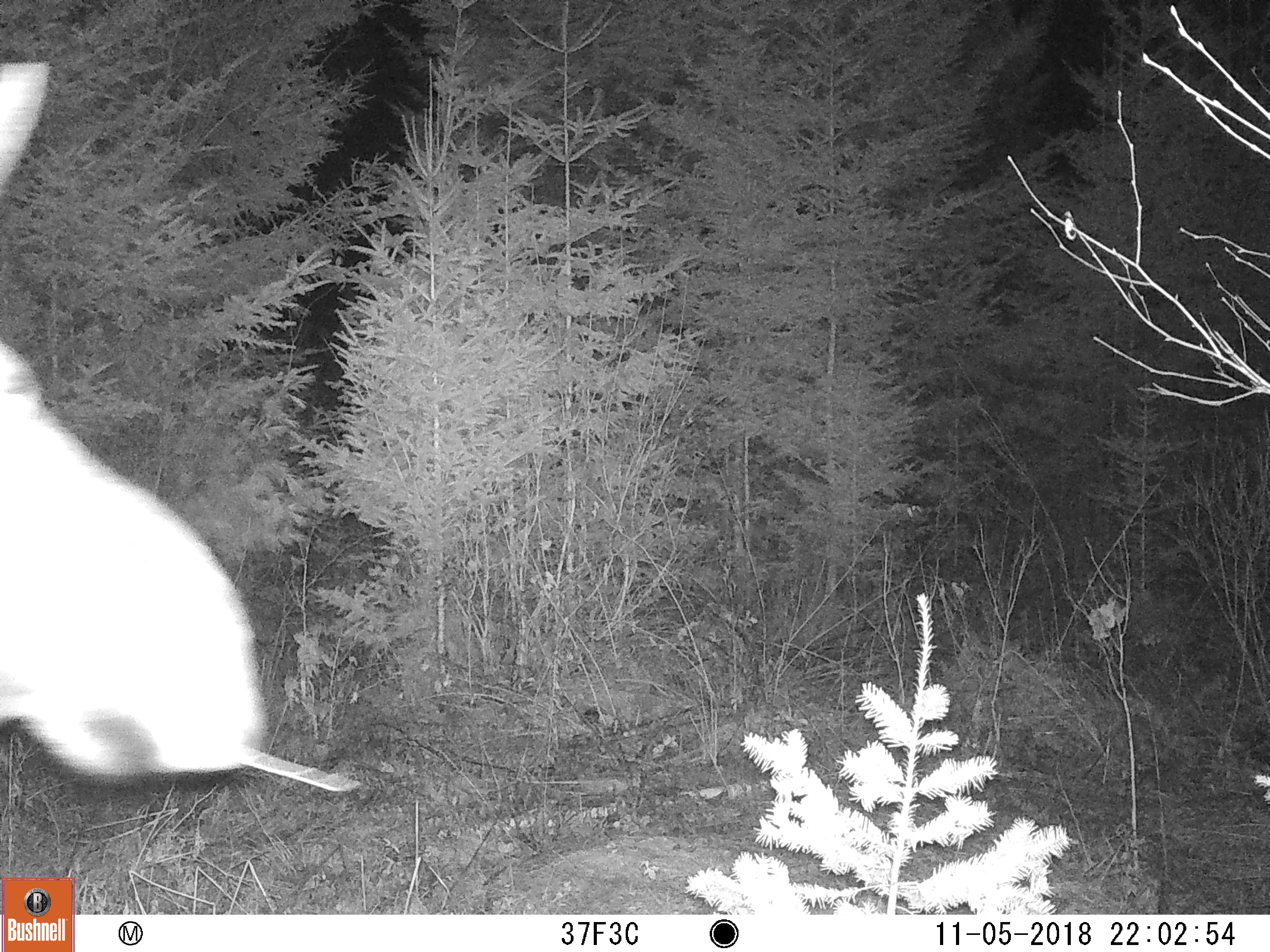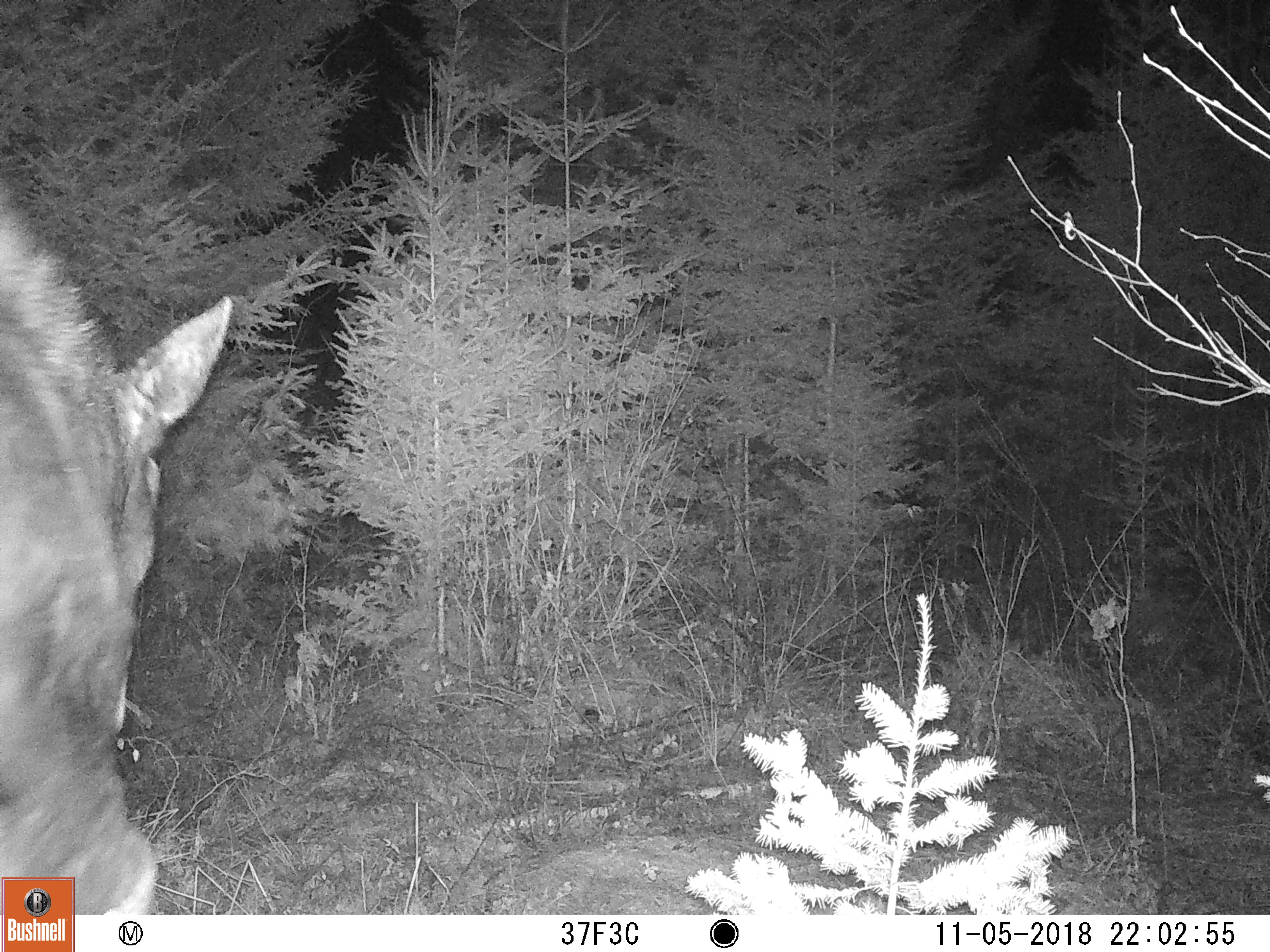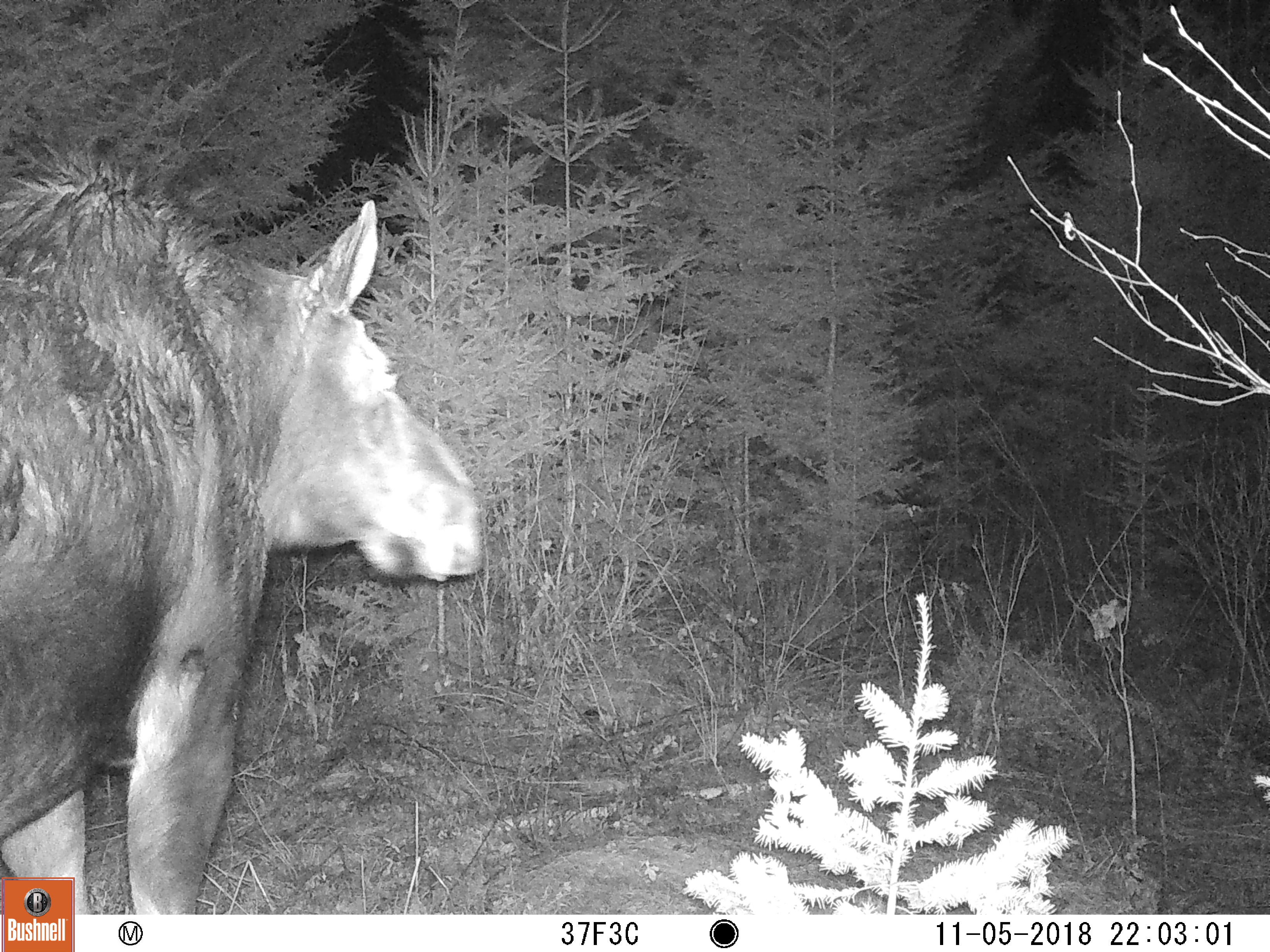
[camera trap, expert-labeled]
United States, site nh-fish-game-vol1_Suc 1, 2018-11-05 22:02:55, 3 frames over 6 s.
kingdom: Animalia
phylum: Chordata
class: Mammalia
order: Artiodactyla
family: Cervidae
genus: Alces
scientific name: Alces alces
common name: moose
Moose (Alces alces).